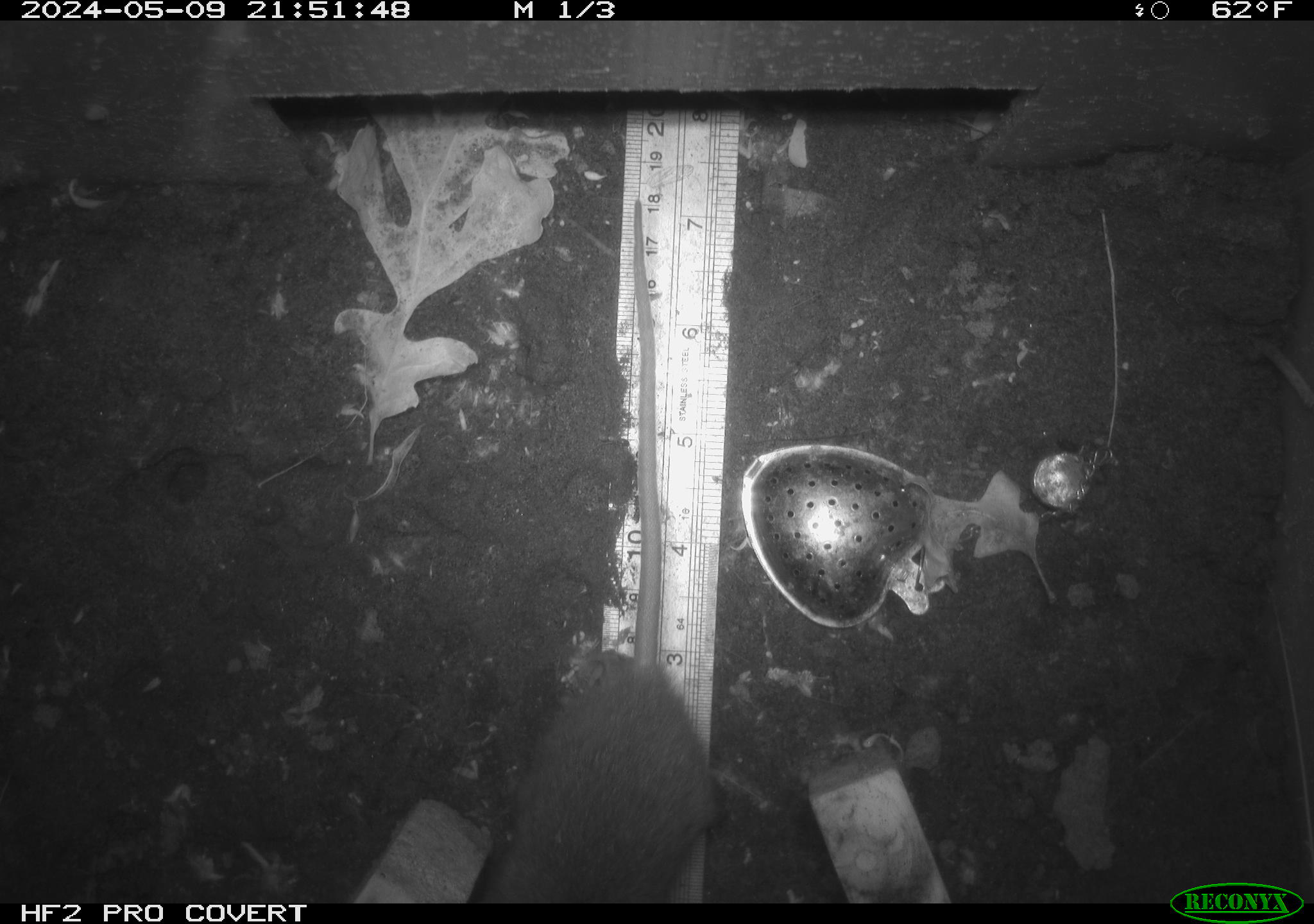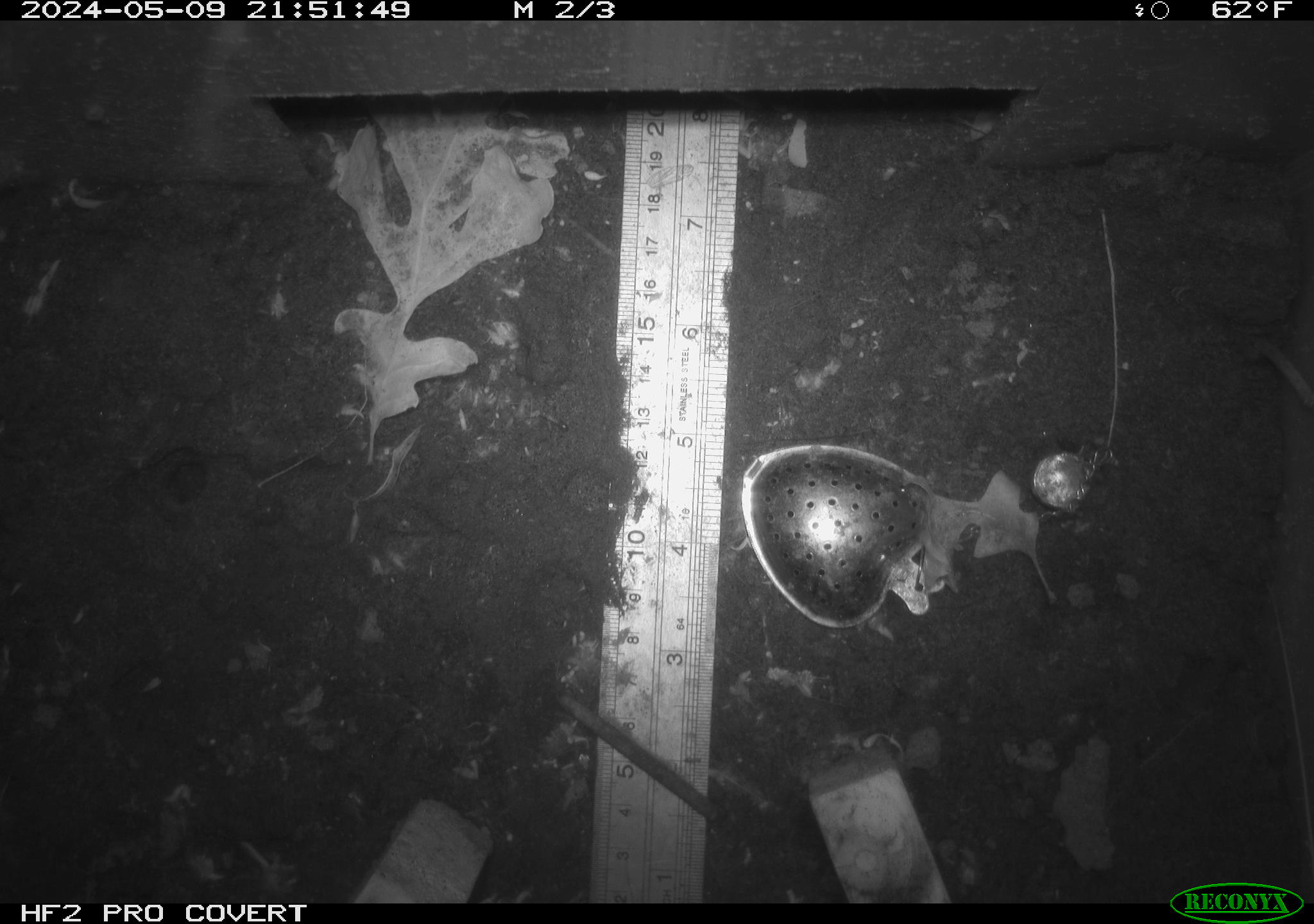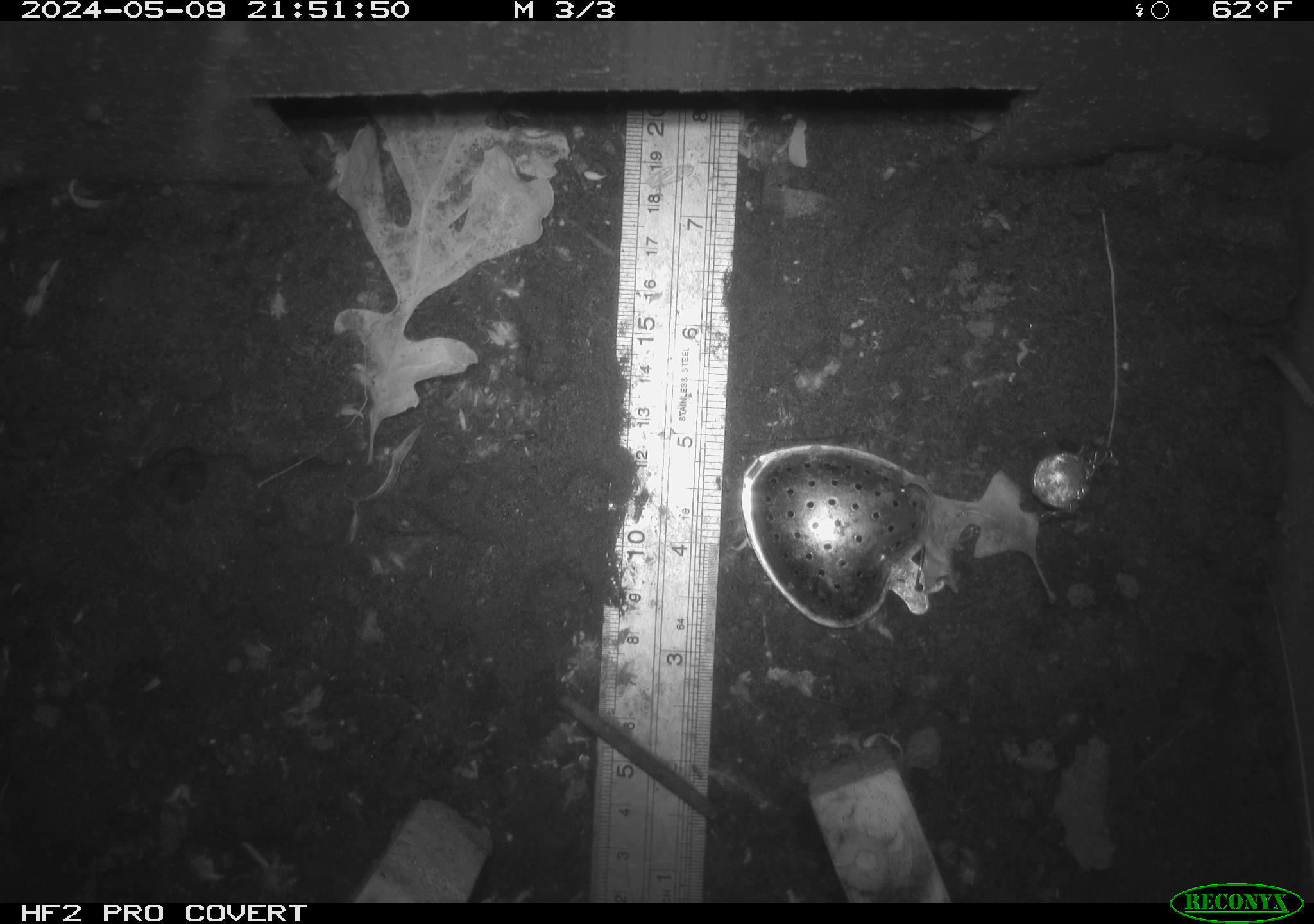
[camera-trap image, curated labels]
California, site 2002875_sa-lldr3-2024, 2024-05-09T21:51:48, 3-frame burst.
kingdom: Animalia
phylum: Chordata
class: Mammalia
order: Rodentia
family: Muridae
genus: Rattus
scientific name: Rattus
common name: rat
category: rattus species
Rattus species (rat) (Rattus).